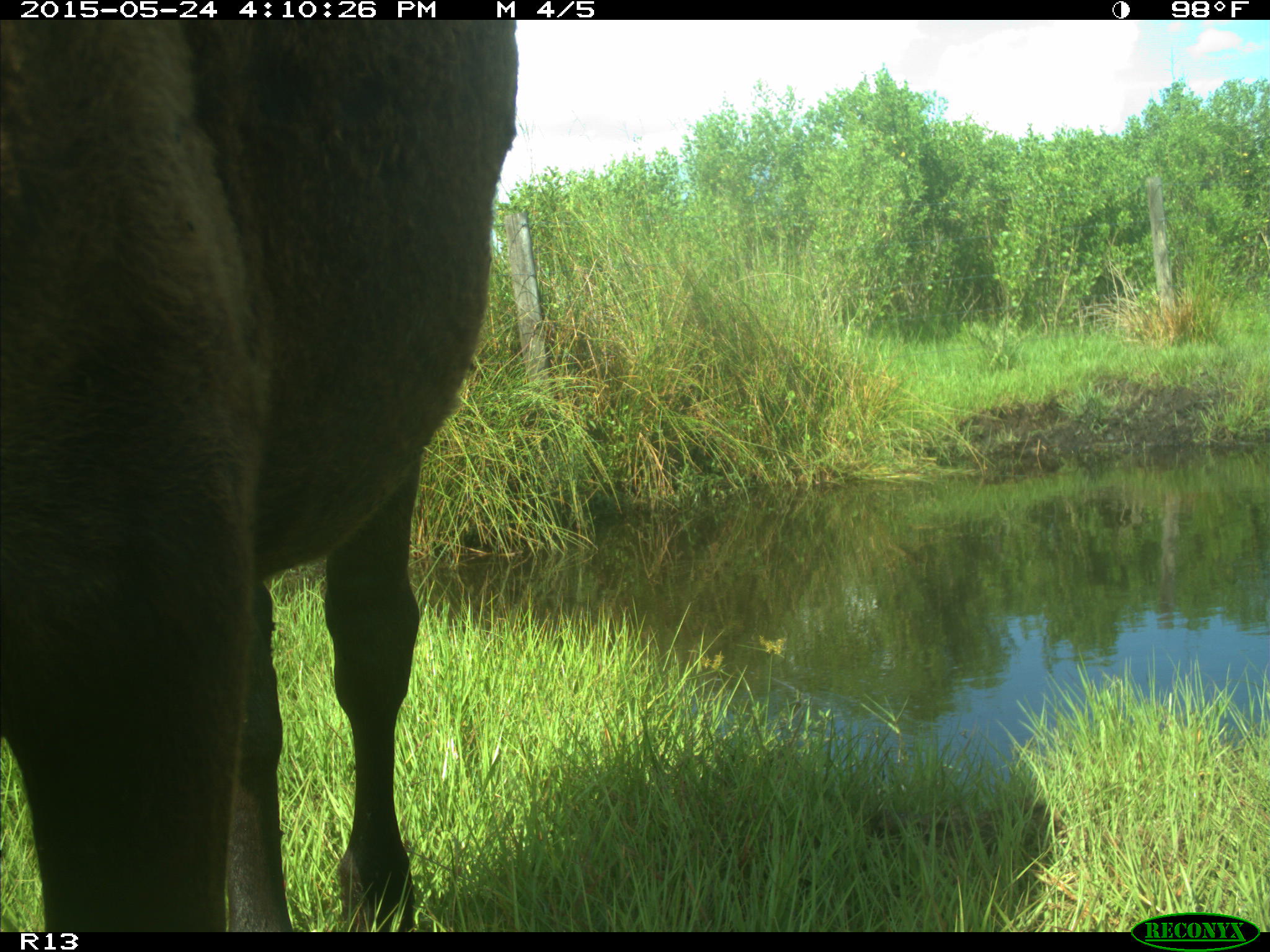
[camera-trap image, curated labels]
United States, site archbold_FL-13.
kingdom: Animalia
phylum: Chordata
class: Mammalia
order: Artiodactyla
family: Bovidae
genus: Bos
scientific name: Bos taurus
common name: domestic cow